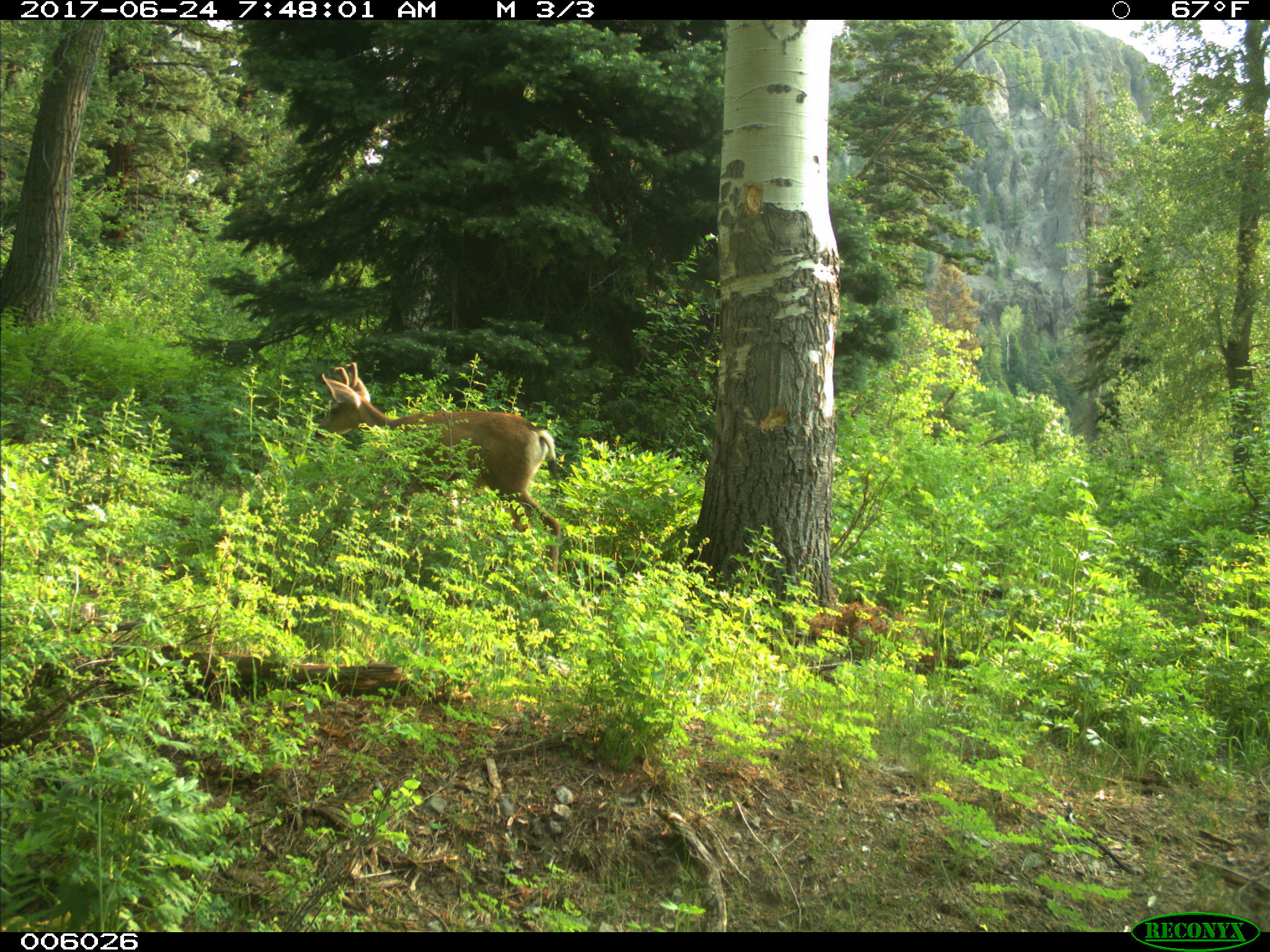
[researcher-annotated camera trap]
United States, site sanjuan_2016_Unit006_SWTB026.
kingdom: Animalia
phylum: Chordata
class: Mammalia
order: Artiodactyla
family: Cervidae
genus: Odocoileus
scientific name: Odocoileus hemionus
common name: mule deer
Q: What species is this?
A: Odocoileus hemionus (mule deer).